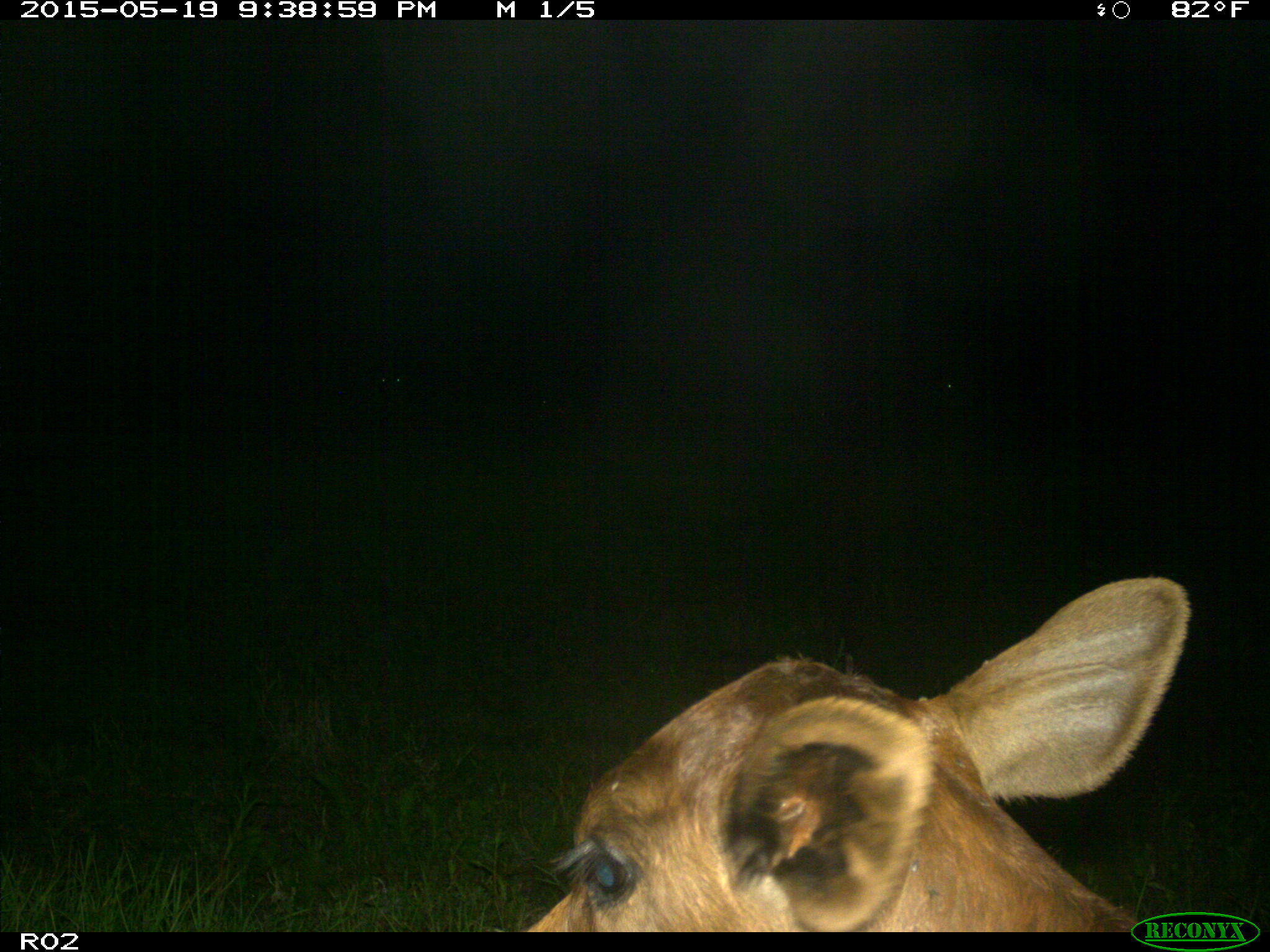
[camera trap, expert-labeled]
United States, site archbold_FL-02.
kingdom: Animalia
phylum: Chordata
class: Mammalia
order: Artiodactyla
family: Bovidae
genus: Bos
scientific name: Bos taurus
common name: domestic cow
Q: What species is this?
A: Bos taurus (domestic cow).